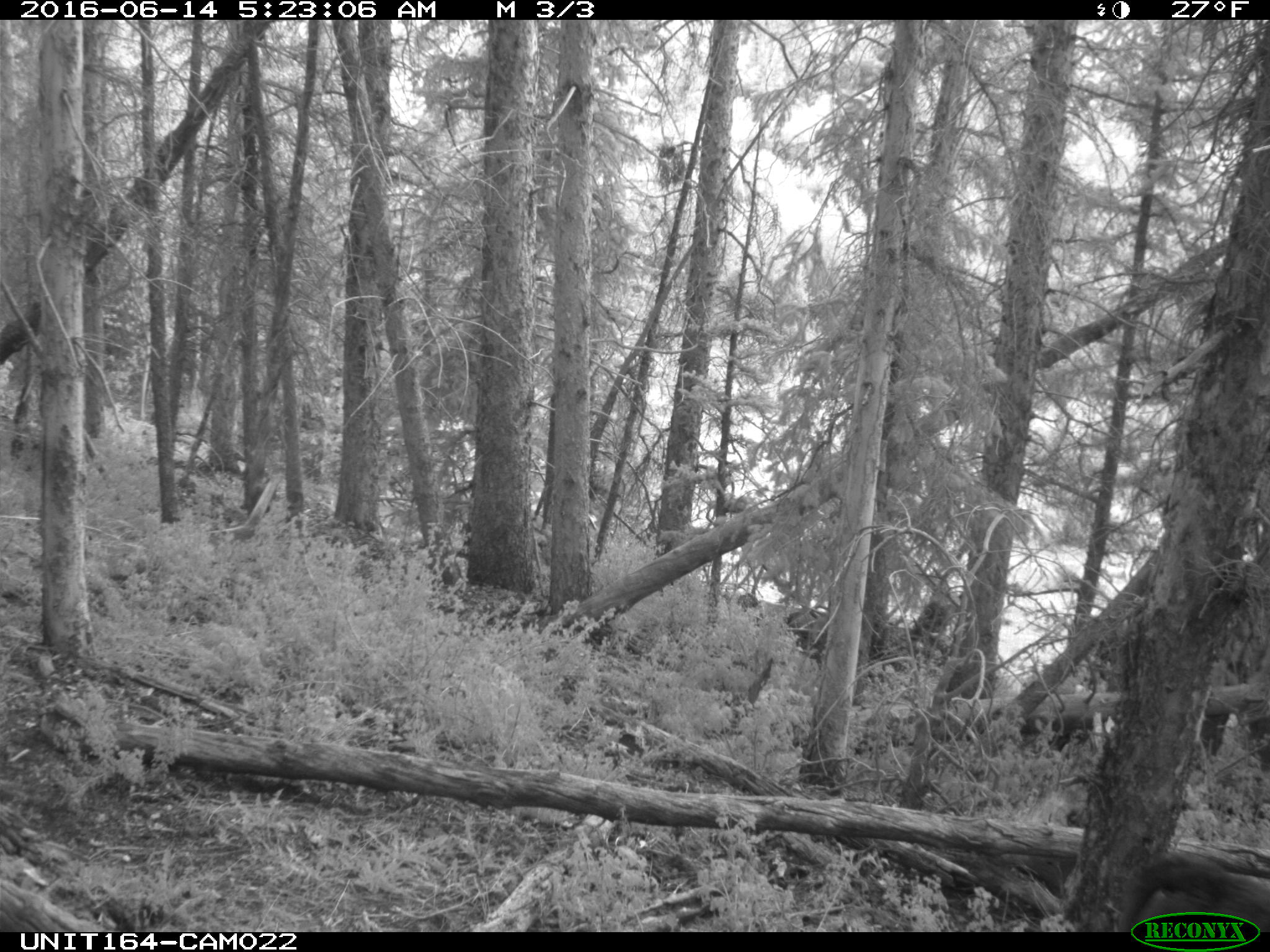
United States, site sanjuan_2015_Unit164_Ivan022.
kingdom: Animalia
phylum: Chordata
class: Mammalia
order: Artiodactyla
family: Bovidae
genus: Bos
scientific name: Bos taurus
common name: domestic cow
Bos taurus (domestic cow).